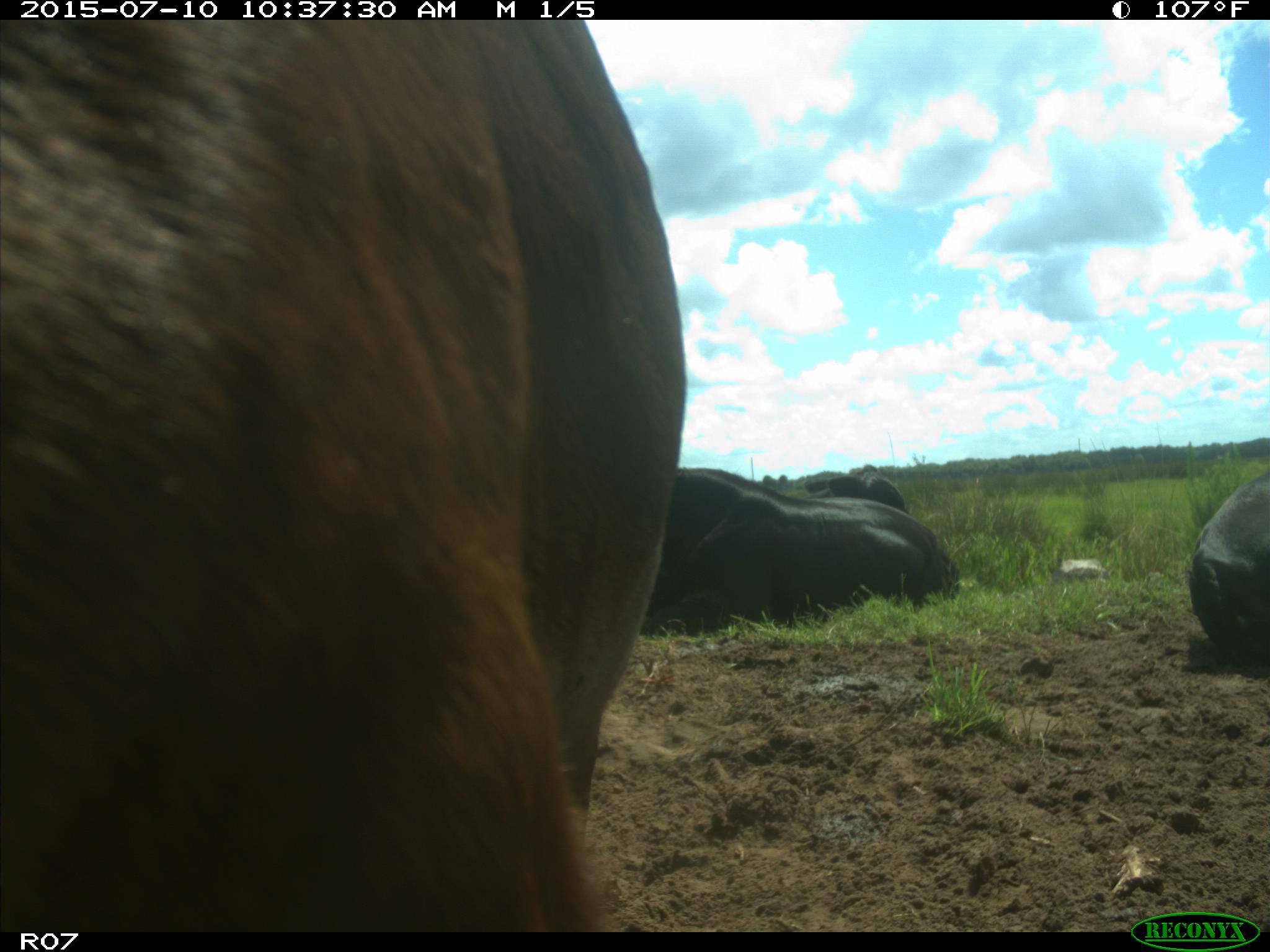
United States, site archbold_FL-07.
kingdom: Animalia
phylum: Chordata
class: Mammalia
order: Artiodactyla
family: Bovidae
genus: Bos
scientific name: Bos taurus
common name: domestic cow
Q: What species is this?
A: Bos taurus (domestic cow).